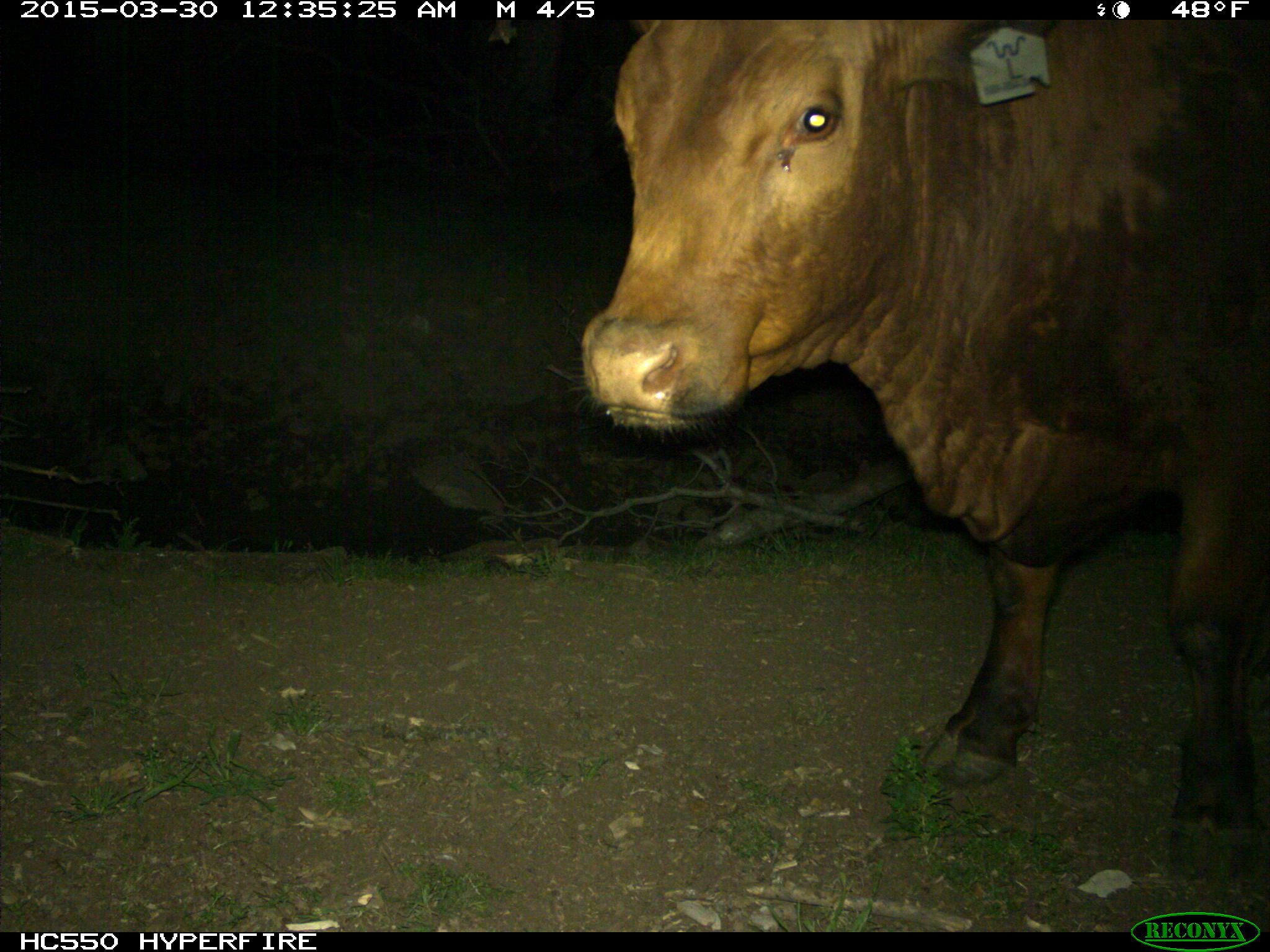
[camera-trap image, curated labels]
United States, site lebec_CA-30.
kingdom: Animalia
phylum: Chordata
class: Mammalia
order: Artiodactyla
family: Bovidae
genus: Bos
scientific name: Bos taurus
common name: domestic cow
Bos taurus (domestic cow).